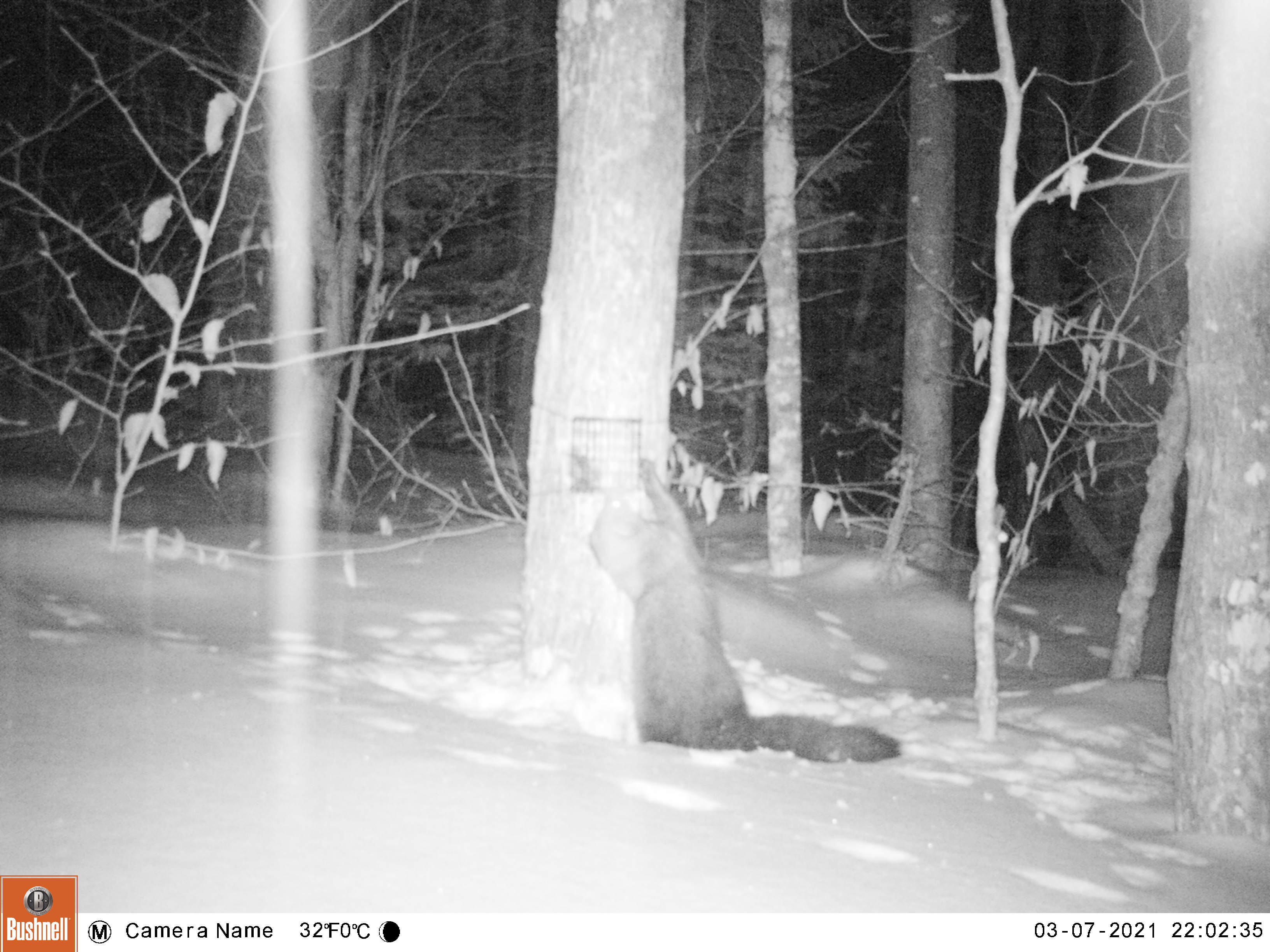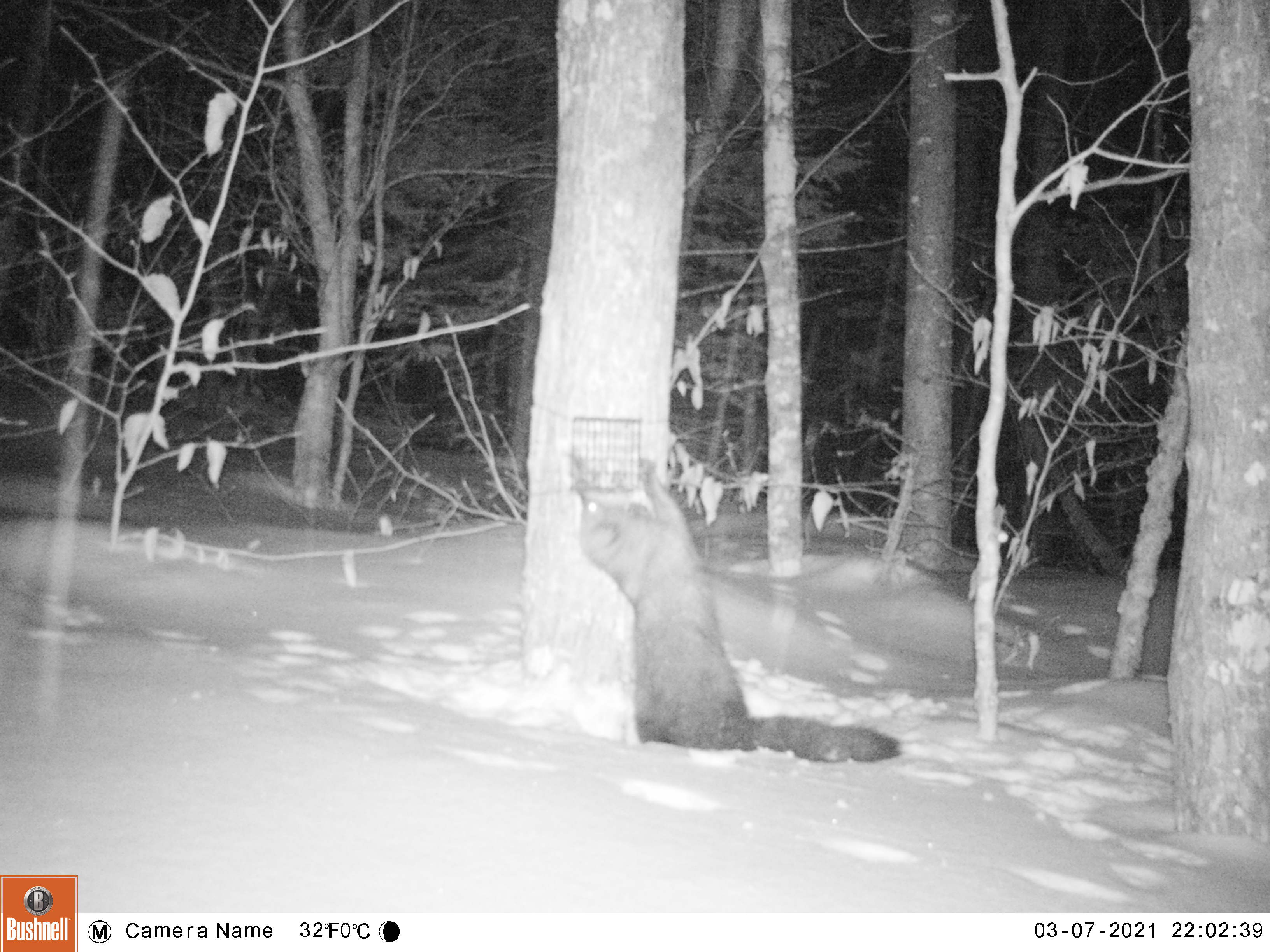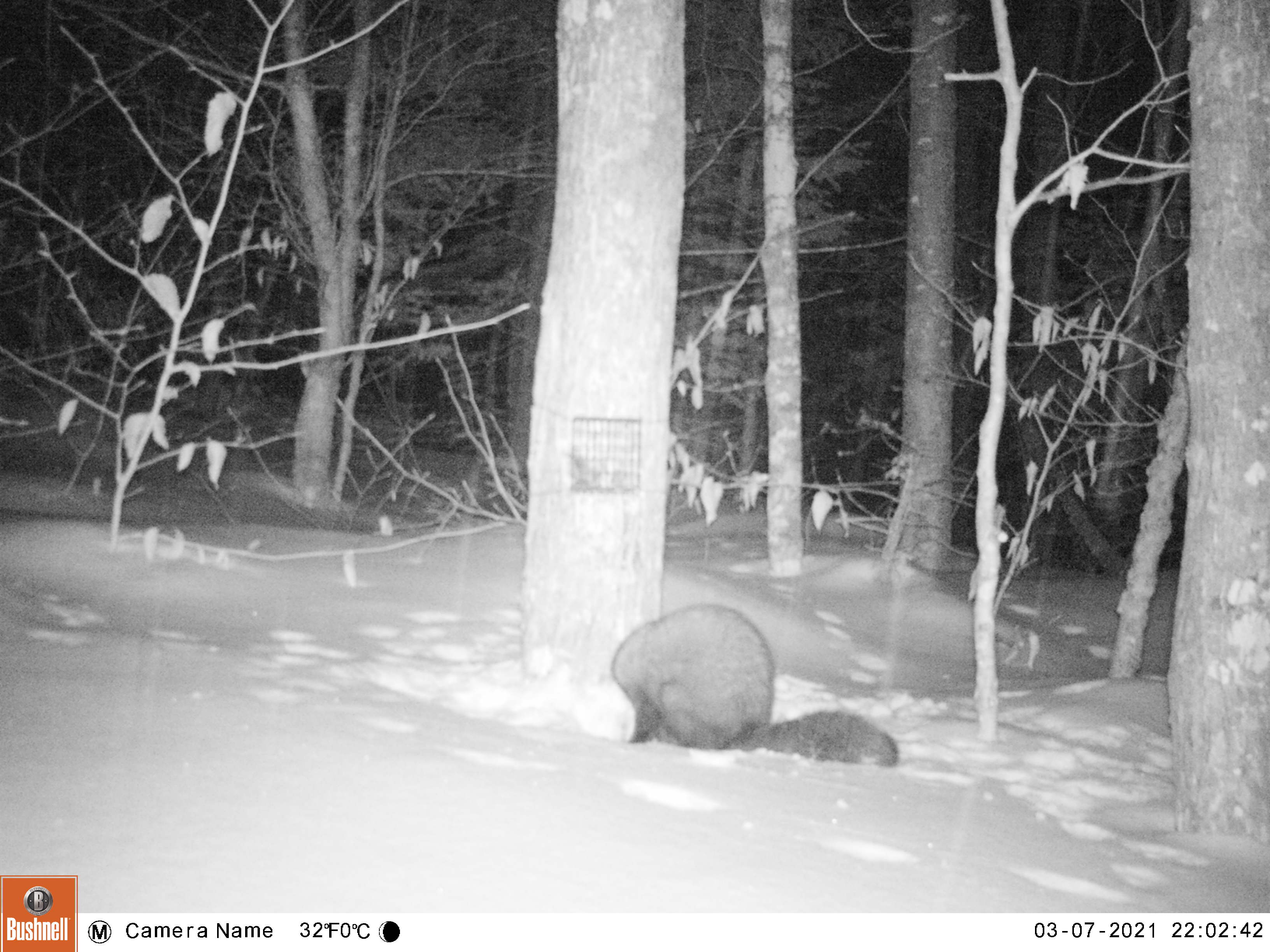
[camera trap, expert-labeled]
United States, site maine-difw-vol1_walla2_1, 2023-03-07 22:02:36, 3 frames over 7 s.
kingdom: Animalia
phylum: Chordata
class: Mammalia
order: Carnivora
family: Mustelidae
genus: Pekania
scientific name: Pekania pennanti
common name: fisher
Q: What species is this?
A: Fisher (Pekania pennanti).